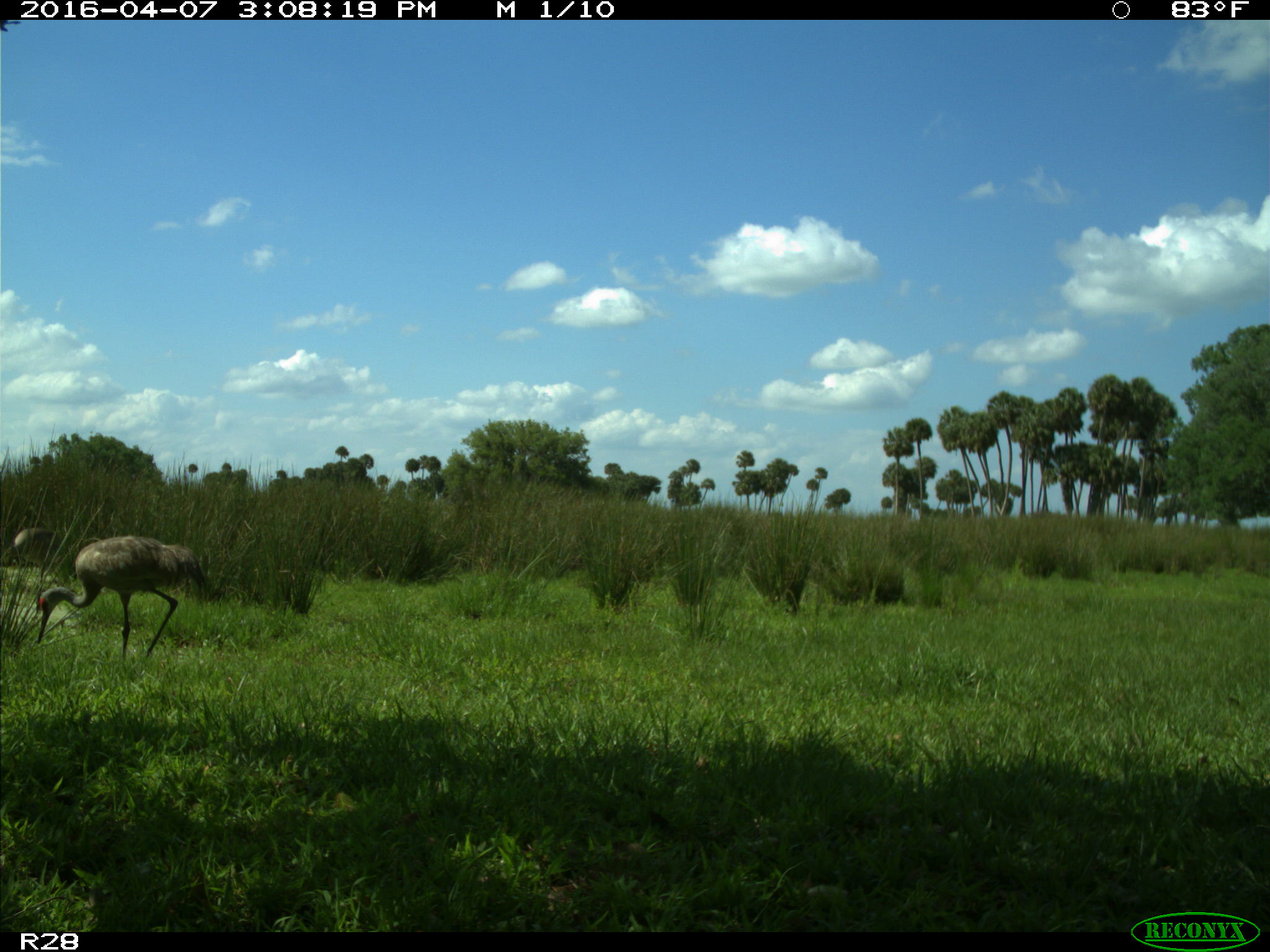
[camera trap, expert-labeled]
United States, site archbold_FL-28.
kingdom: Animalia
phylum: Chordata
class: Aves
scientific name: Aves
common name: birds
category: unidentified bird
Unidentified bird (birds) (Aves).